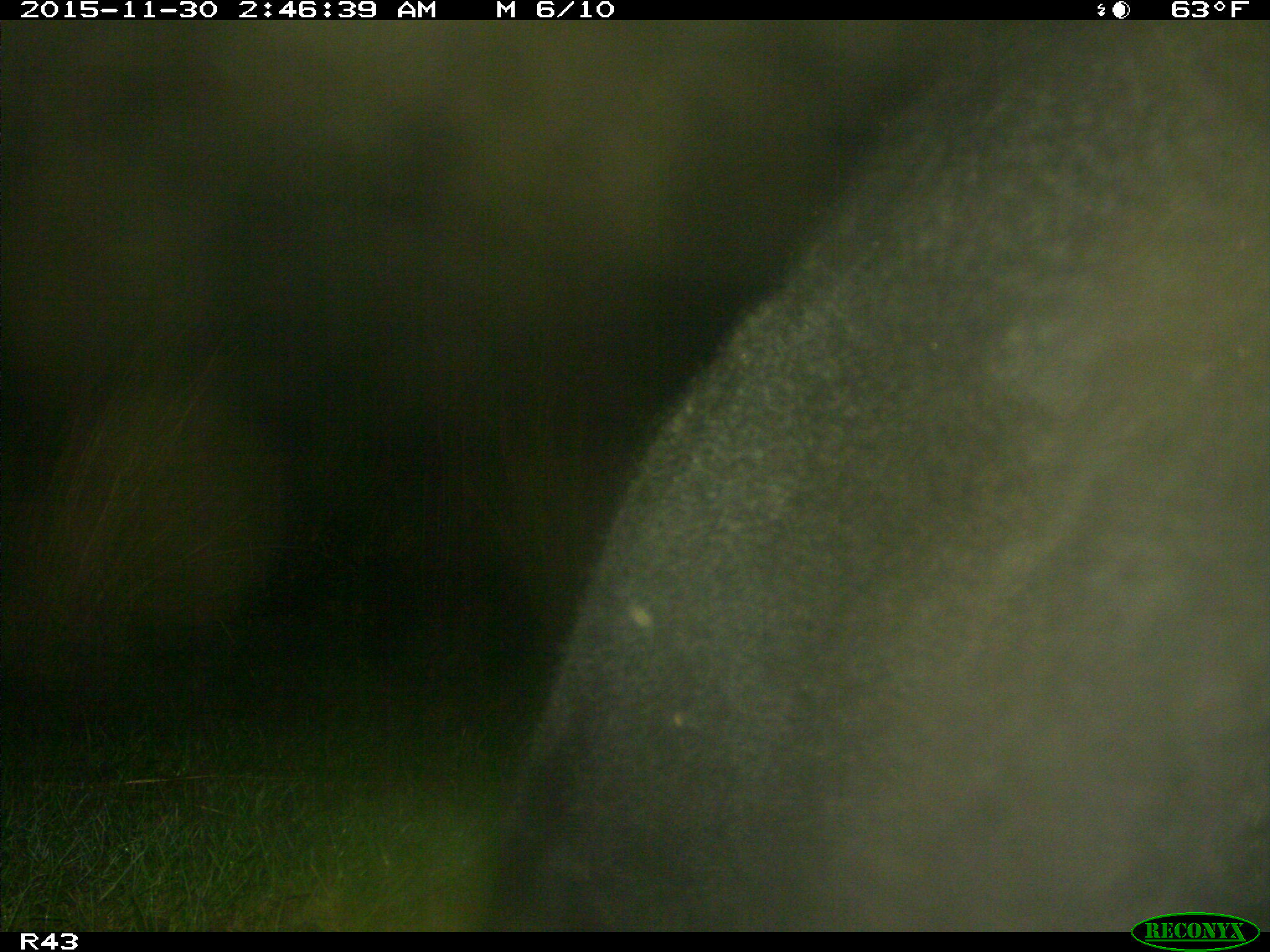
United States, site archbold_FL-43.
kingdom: Animalia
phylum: Chordata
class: Mammalia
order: Artiodactyla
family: Bovidae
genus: Bos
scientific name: Bos taurus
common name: domestic cow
Bos taurus (domestic cow).